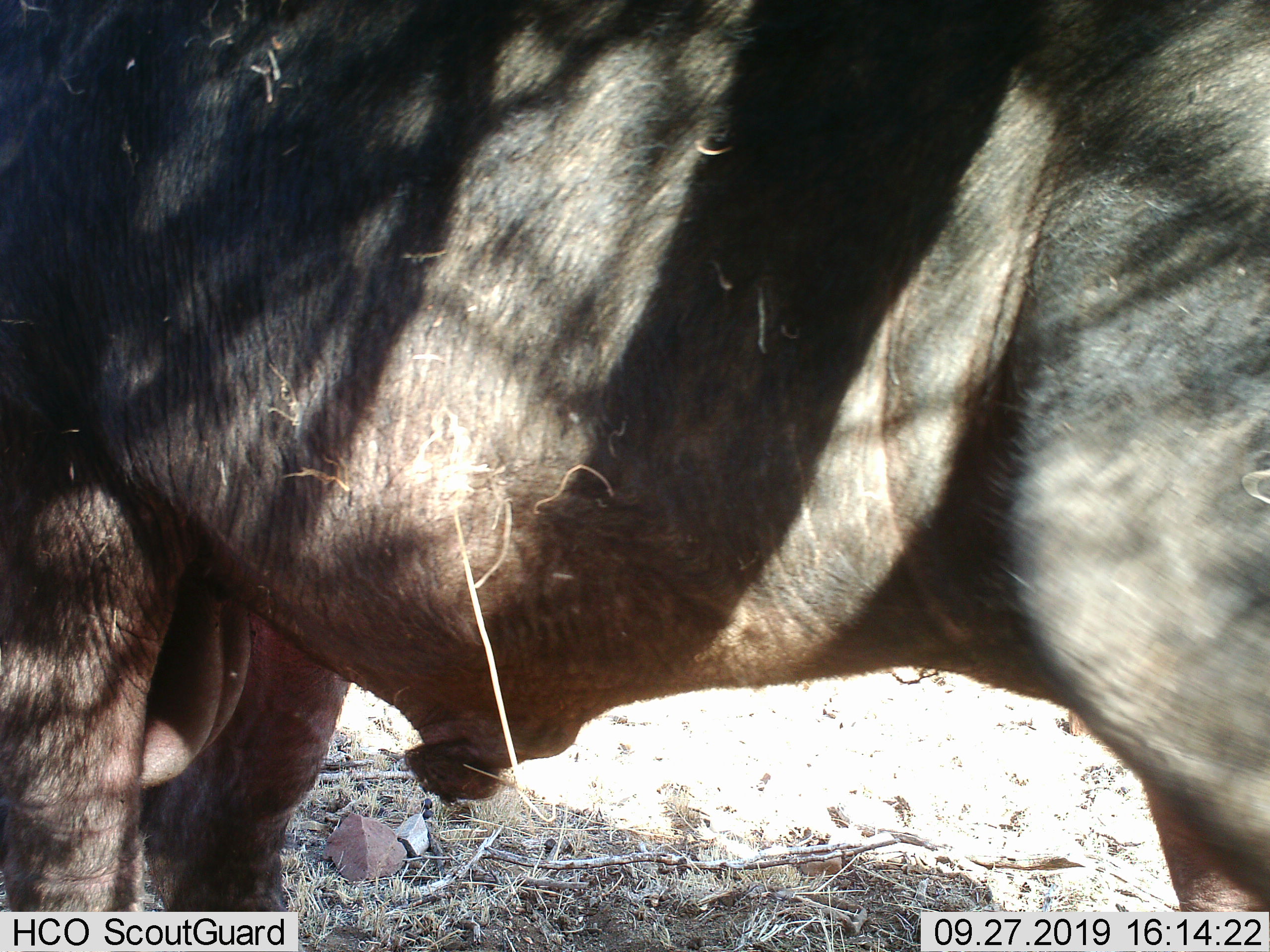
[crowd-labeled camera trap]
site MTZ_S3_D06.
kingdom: Animalia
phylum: Chordata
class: Mammalia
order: Artiodactyla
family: Bovidae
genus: Syncerus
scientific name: Syncerus caffer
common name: african buffalo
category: buffalo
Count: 1.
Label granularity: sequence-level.